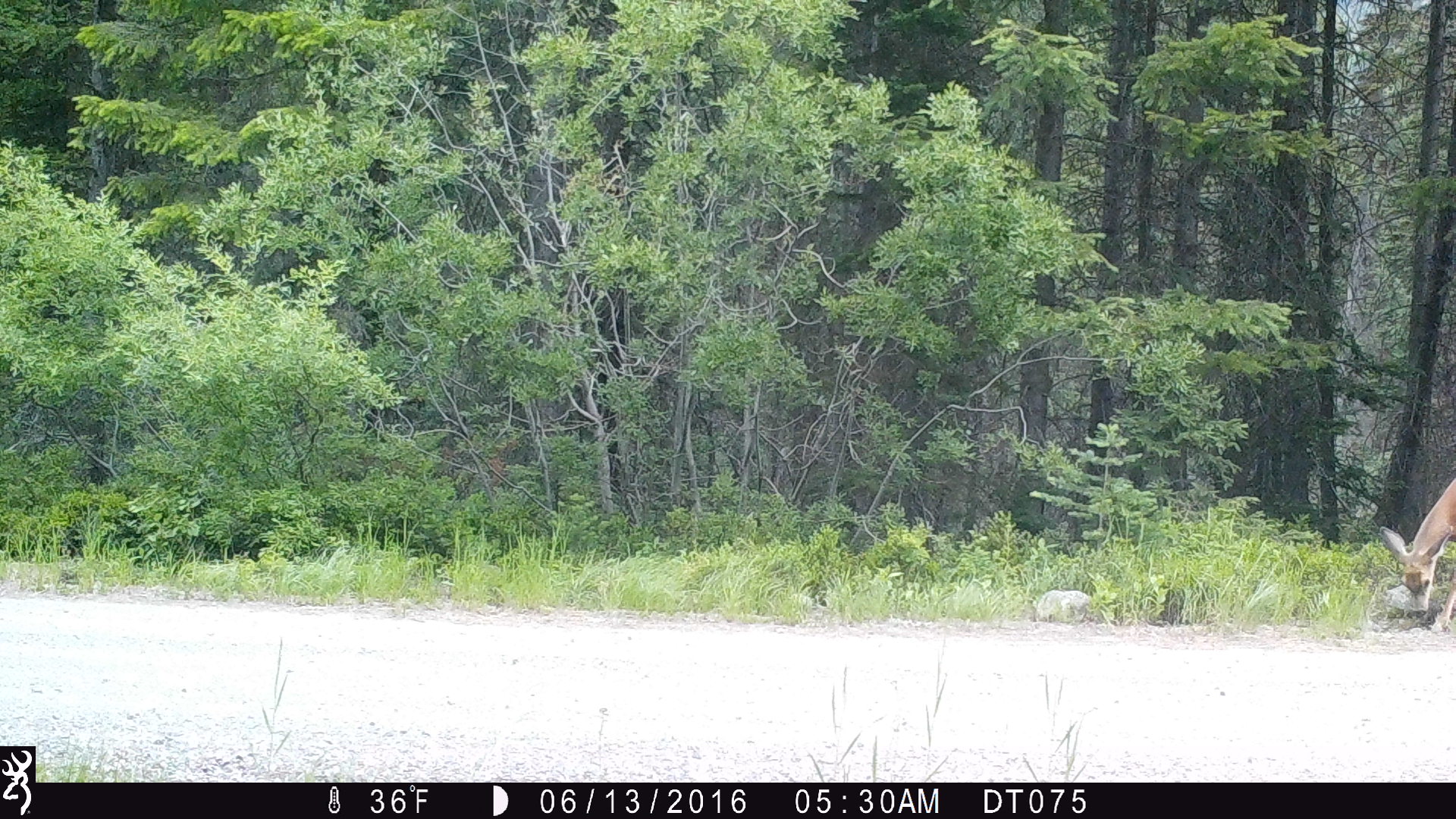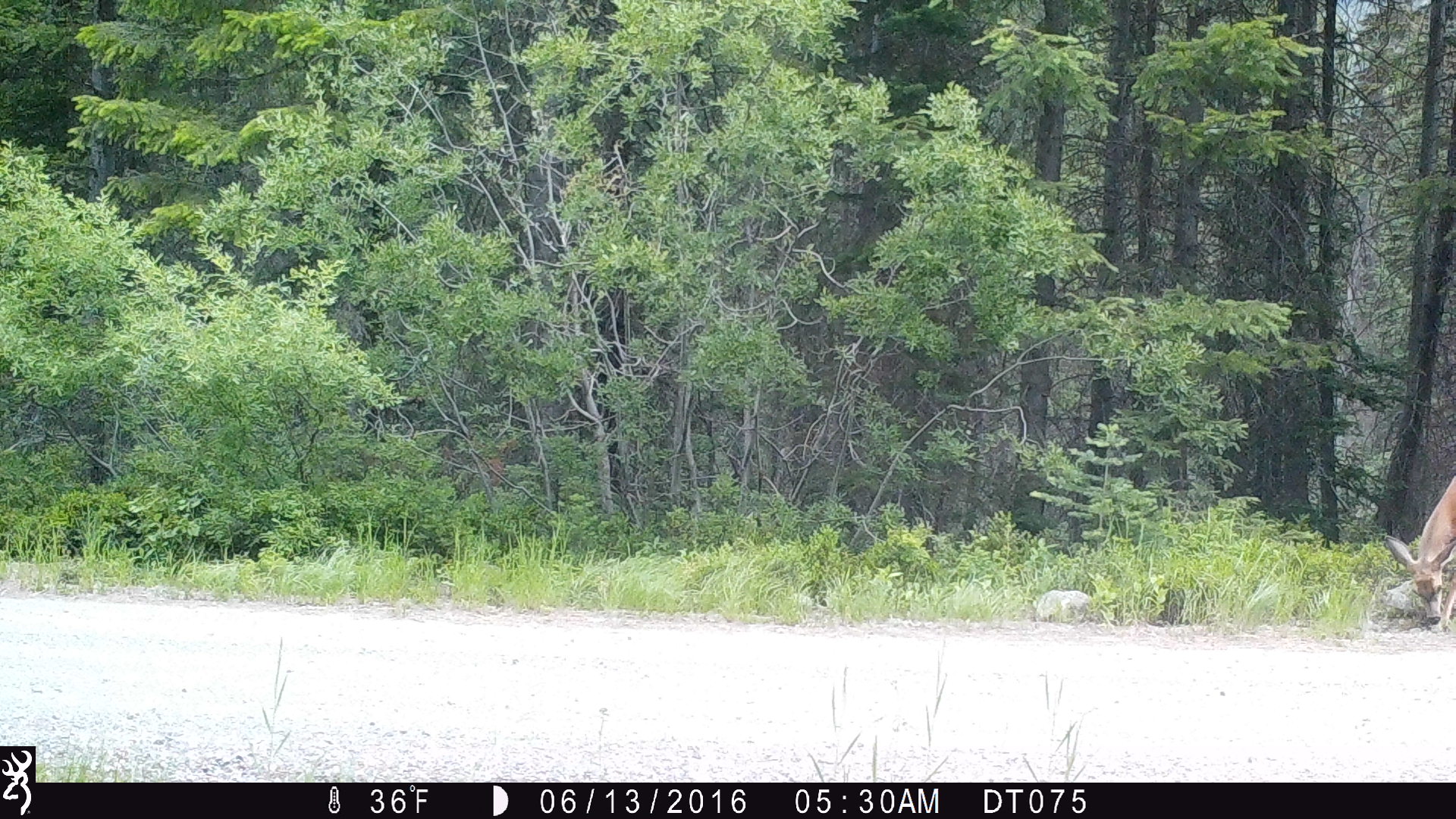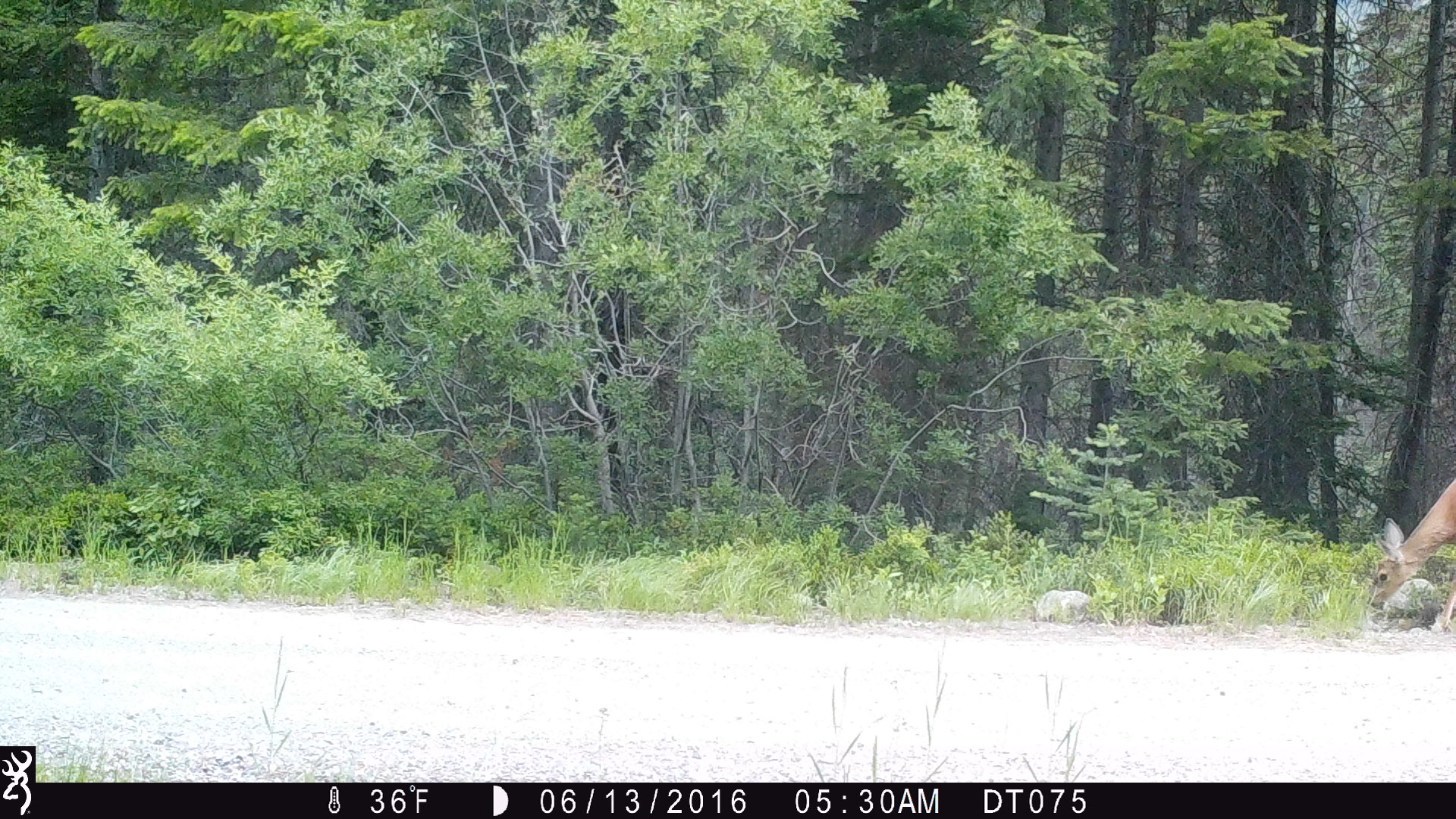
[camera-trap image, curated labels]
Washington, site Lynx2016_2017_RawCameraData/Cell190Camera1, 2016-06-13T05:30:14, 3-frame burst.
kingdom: Animalia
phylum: Chordata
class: Mammalia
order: Artiodactyla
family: Cervidae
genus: Odocoileus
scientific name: Odocoileus hemionus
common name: mule deer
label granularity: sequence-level